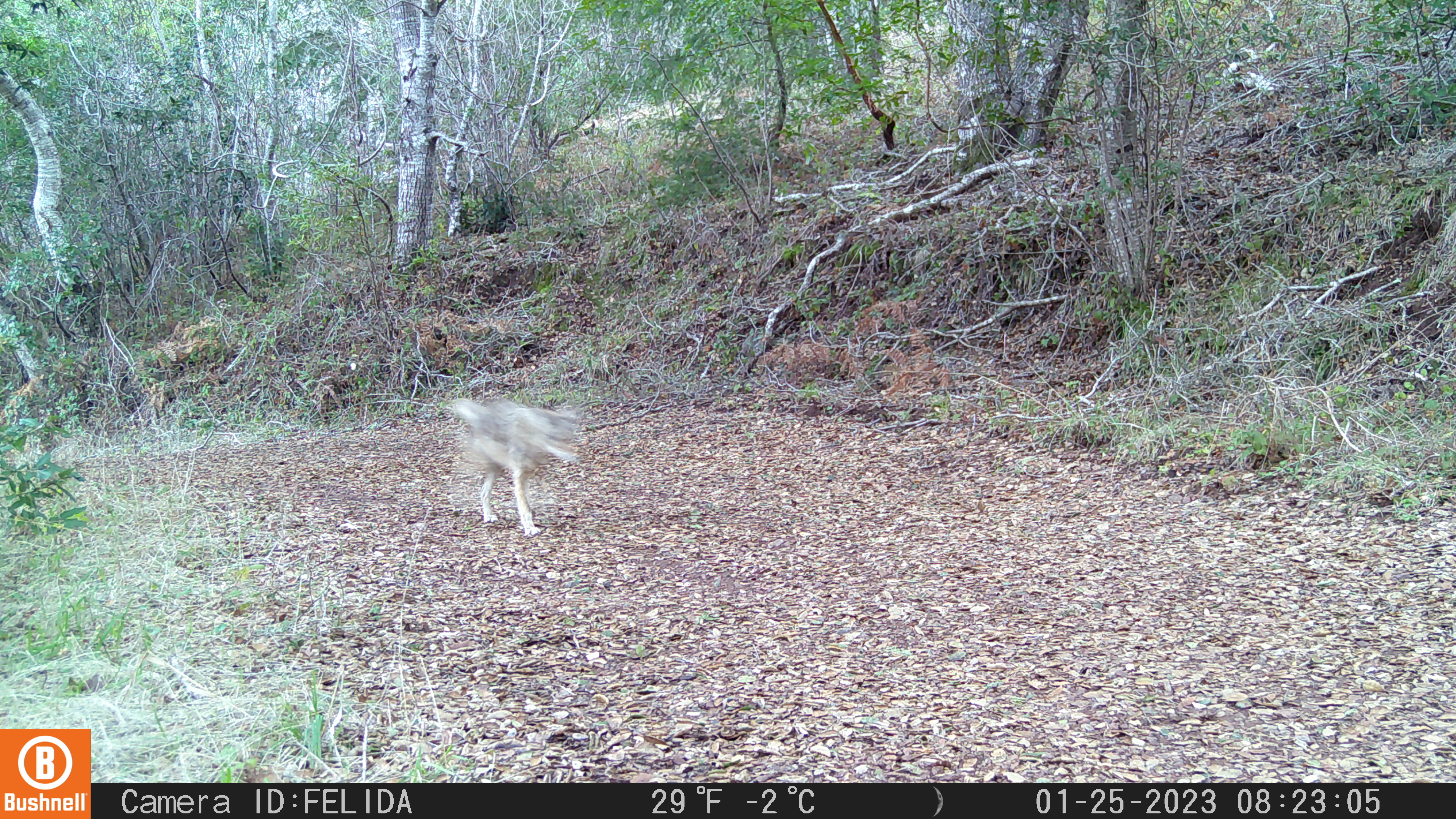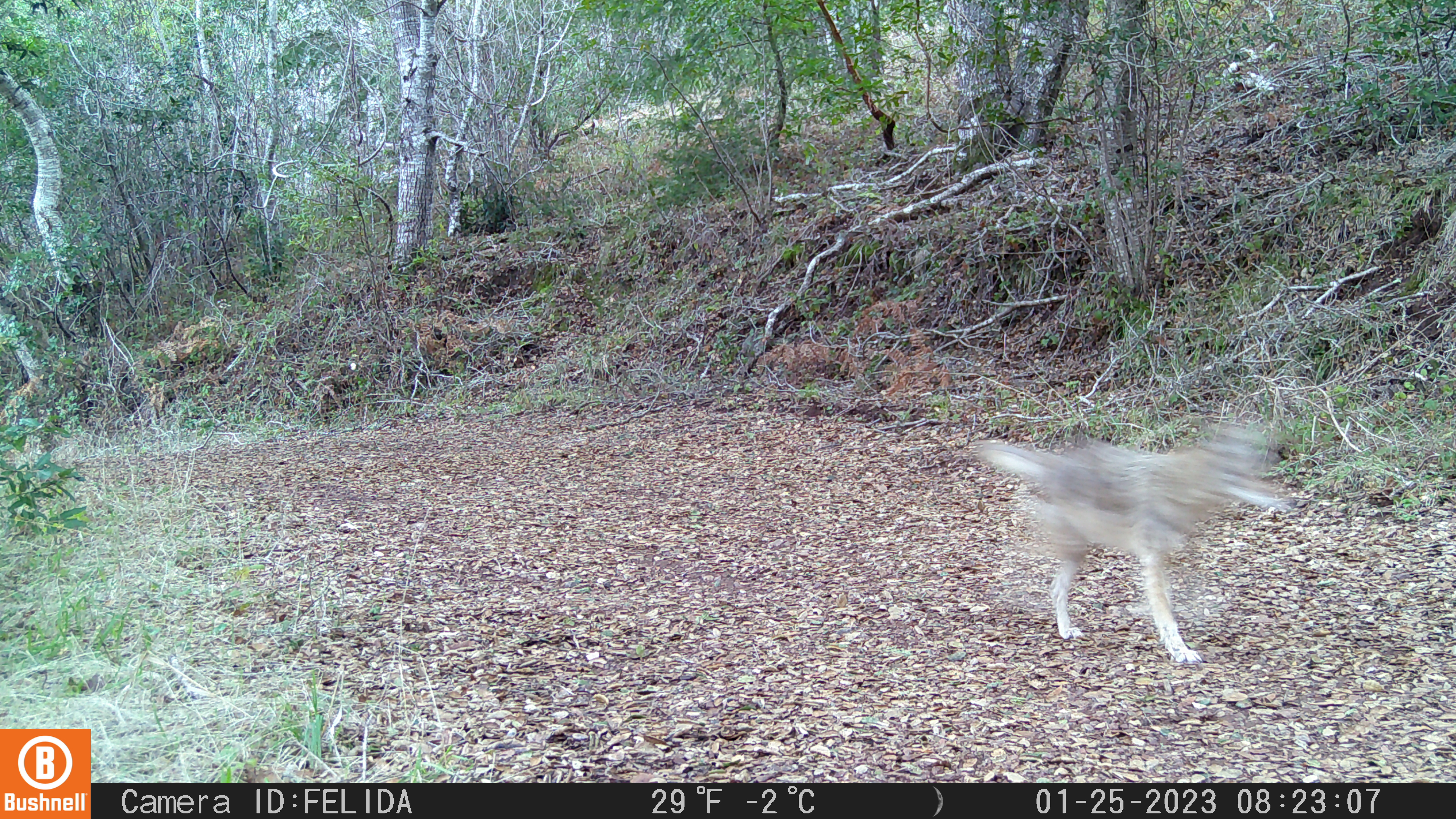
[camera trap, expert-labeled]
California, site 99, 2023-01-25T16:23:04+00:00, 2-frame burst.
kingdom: Animalia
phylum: Chordata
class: Mammalia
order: Carnivora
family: Canidae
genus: Canis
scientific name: Canis latrans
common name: coyote